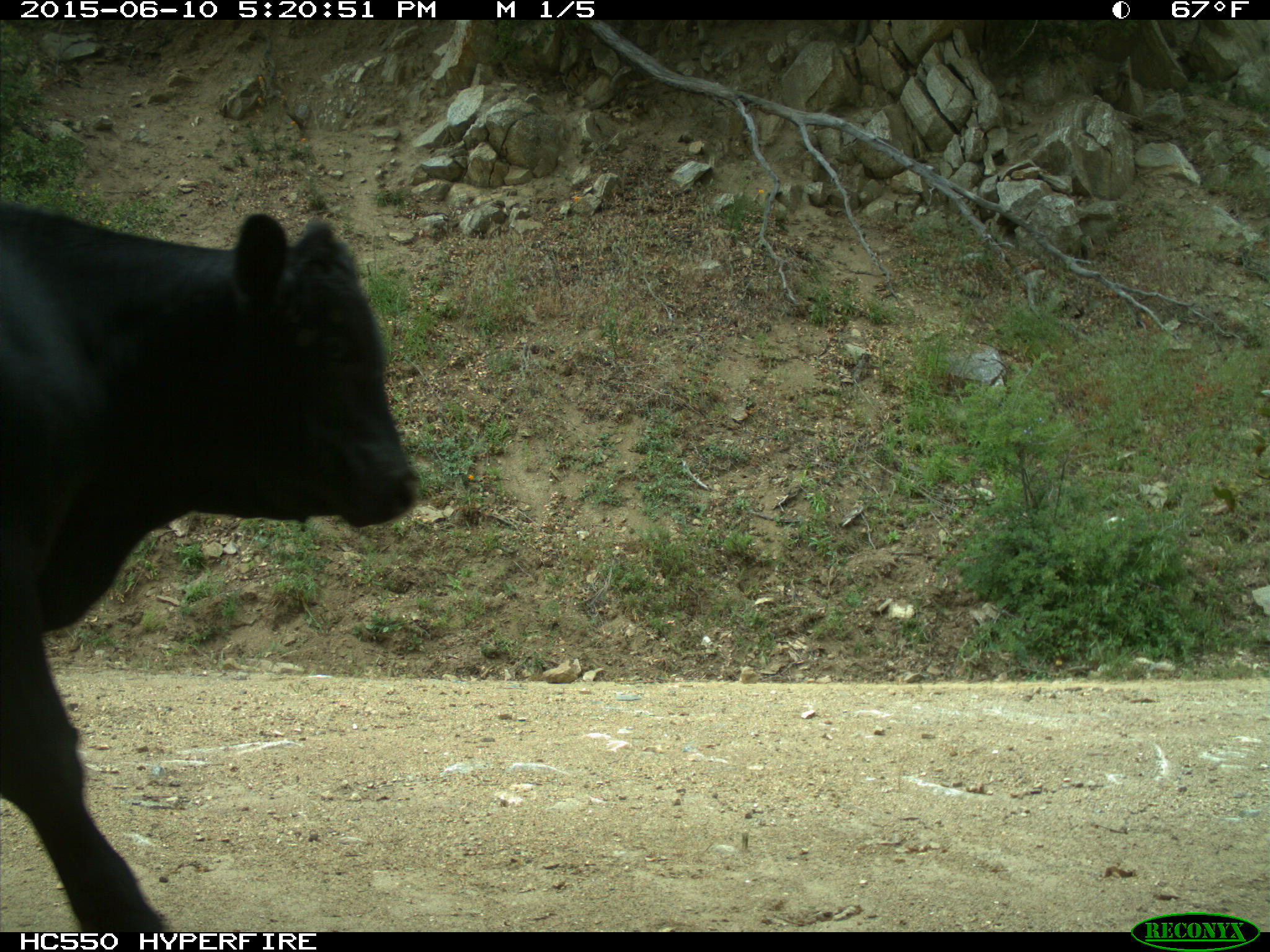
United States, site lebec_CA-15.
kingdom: Animalia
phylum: Chordata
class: Mammalia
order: Artiodactyla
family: Bovidae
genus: Bos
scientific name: Bos taurus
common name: domestic cow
Bos taurus (domestic cow).